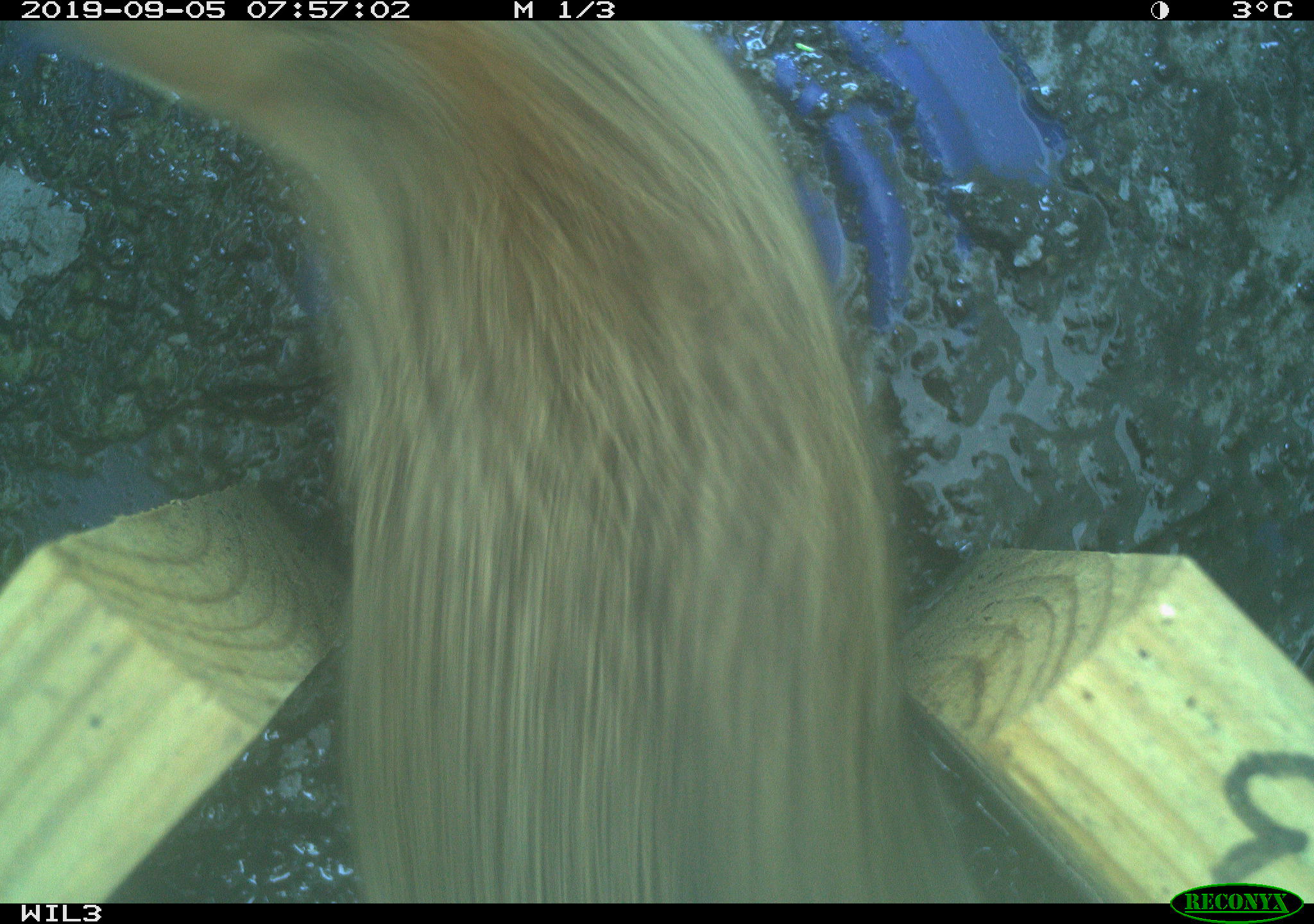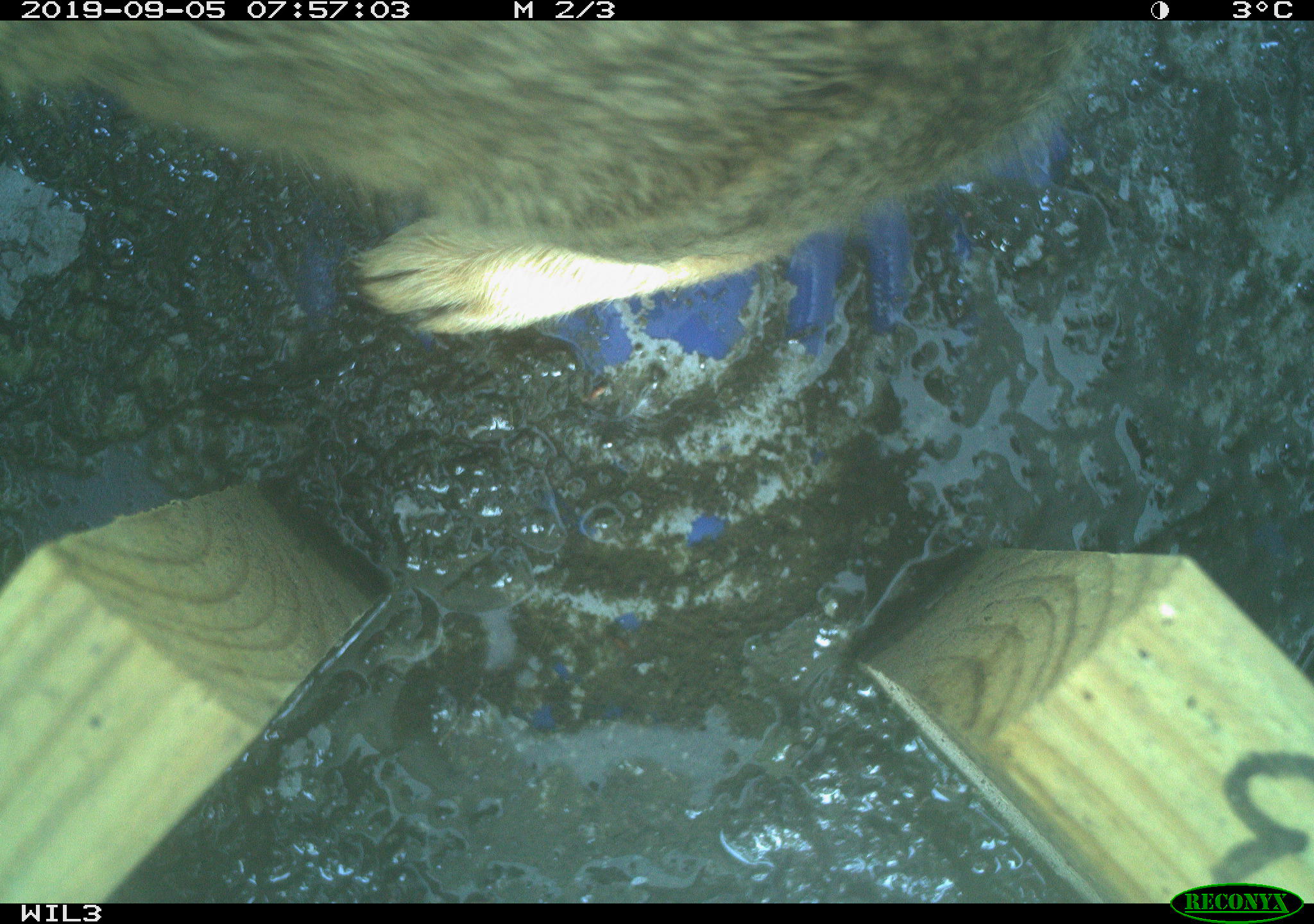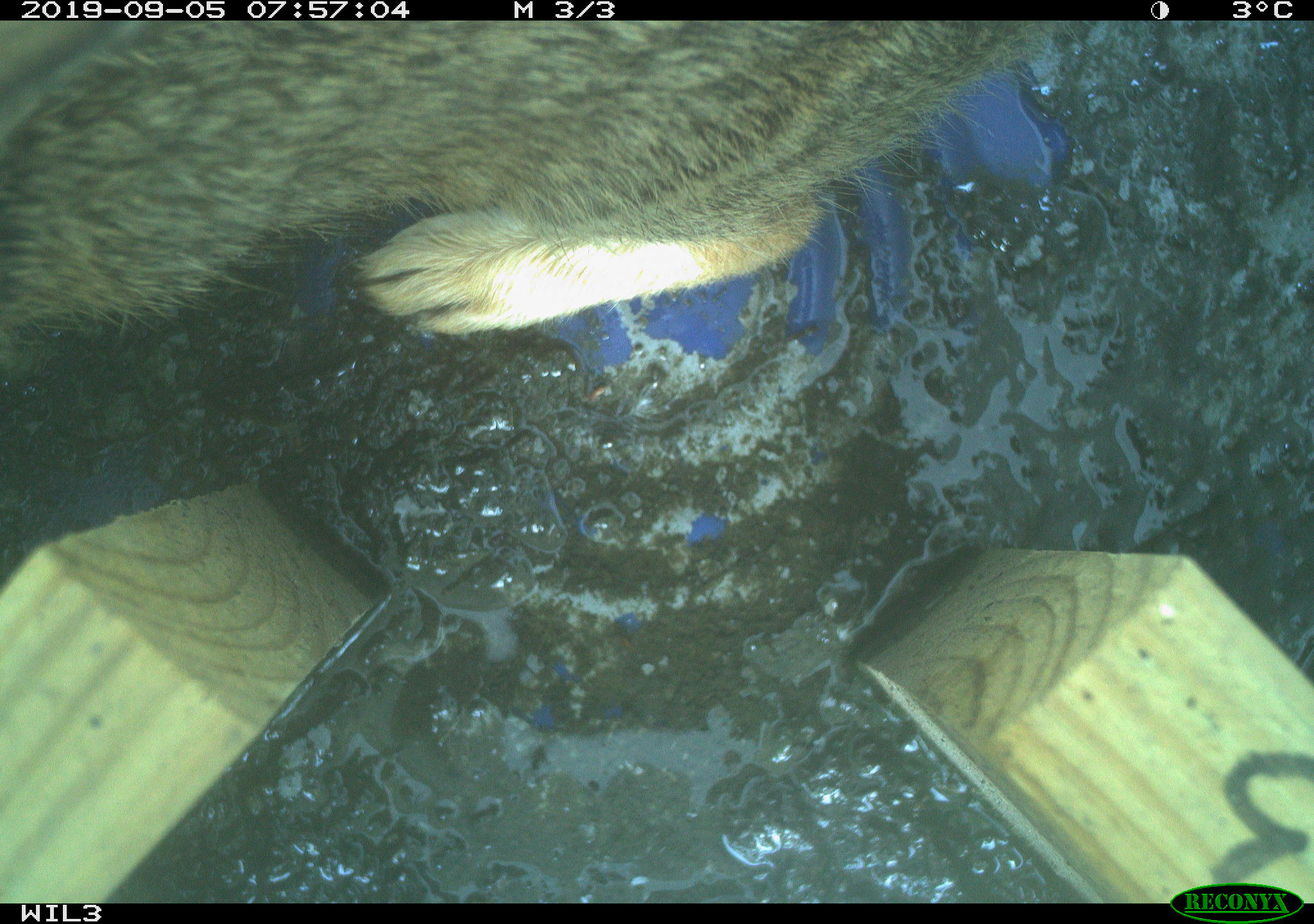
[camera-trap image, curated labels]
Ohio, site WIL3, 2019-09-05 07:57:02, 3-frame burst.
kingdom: Animalia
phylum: Chordata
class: Mammalia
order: Lagomorpha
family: Leporidae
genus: Sylvilagus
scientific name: Sylvilagus floridanus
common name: eastern cottontail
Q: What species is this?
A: Eastern cottontail (Sylvilagus floridanus).